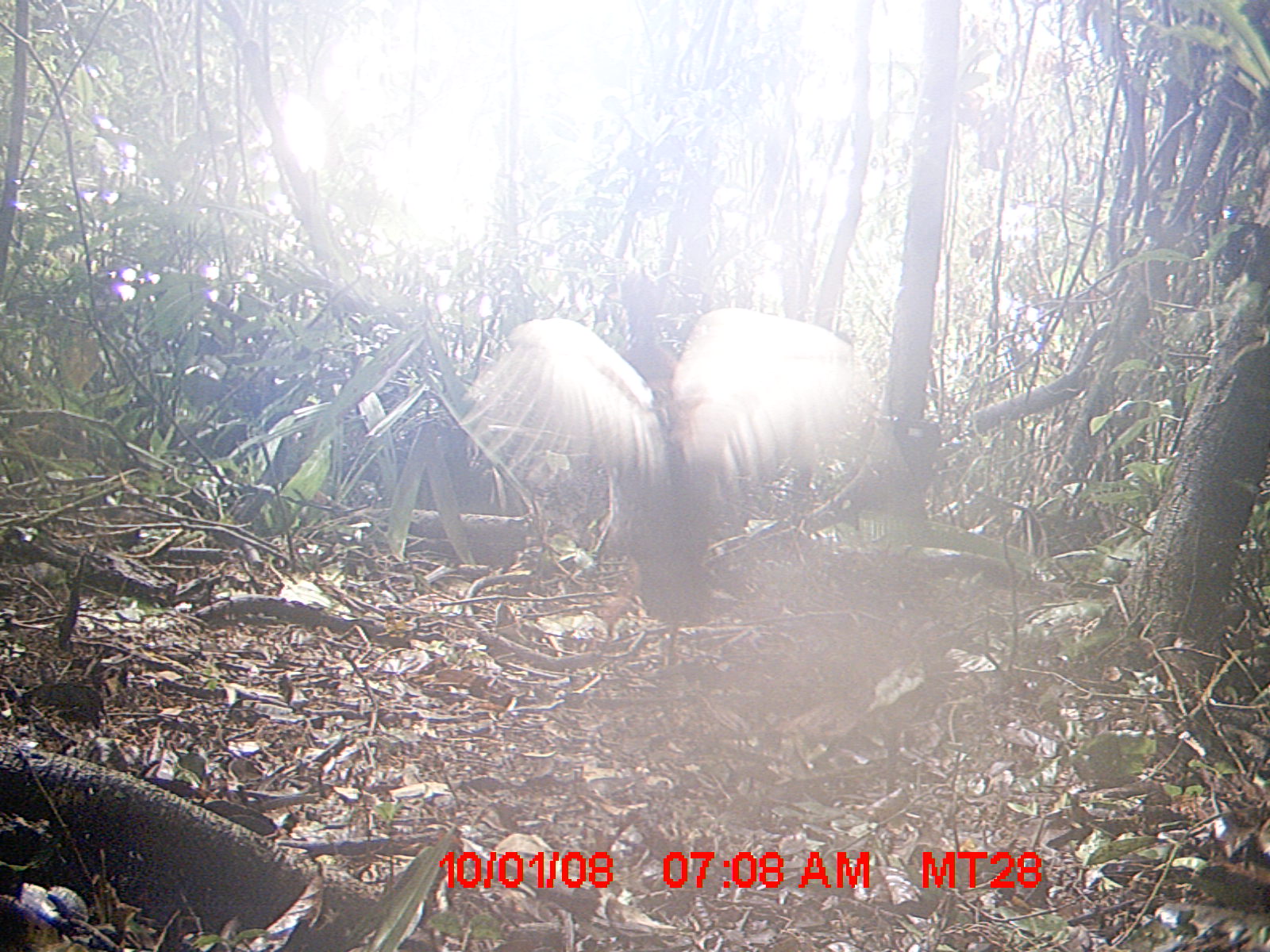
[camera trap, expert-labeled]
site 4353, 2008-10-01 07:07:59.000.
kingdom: Animalia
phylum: Chordata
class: Aves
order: Cuculiformes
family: Cuculidae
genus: Coua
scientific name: Coua serriana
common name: red-breasted coua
Coua serriana (red-breasted coua), count 1.